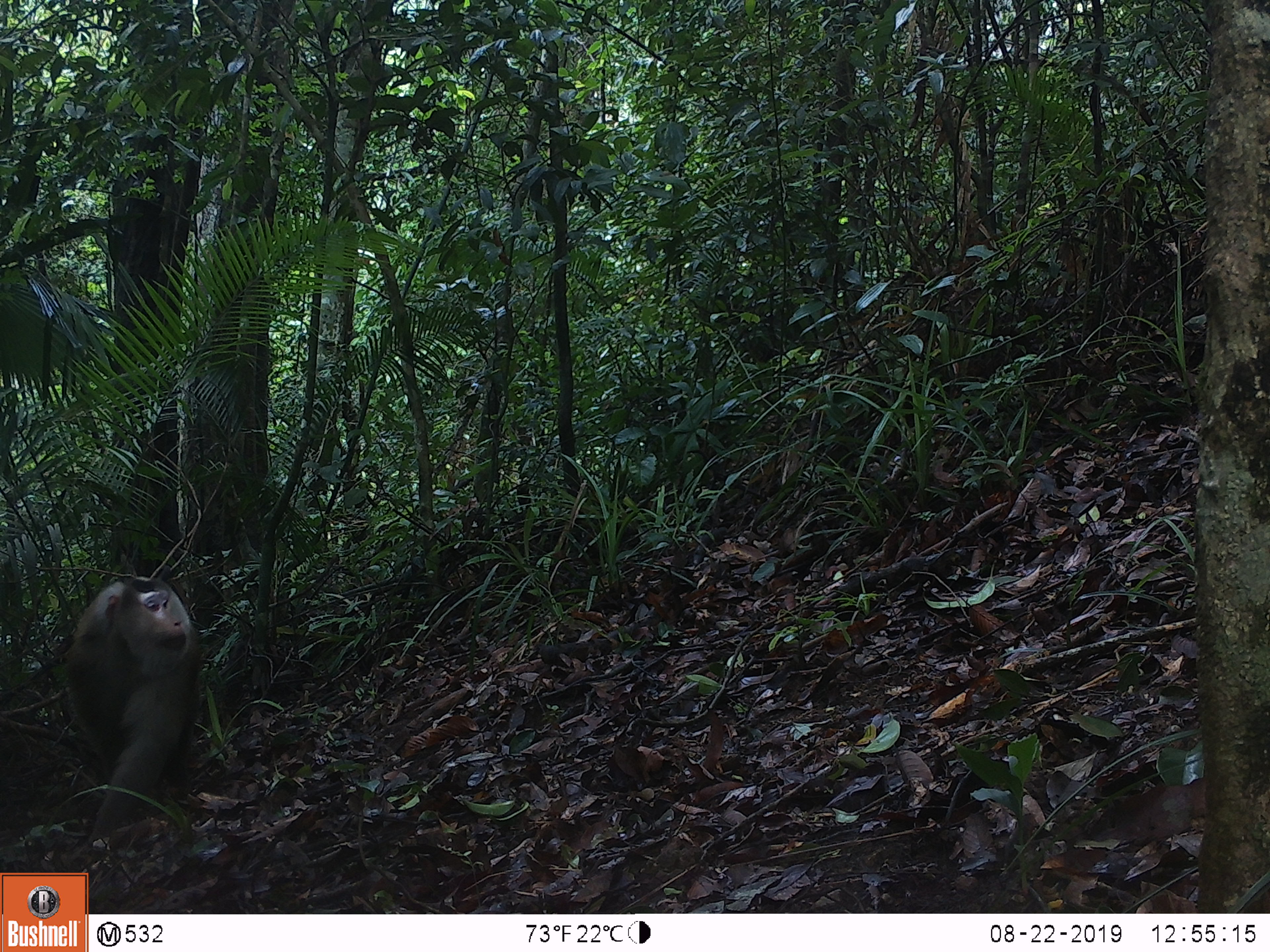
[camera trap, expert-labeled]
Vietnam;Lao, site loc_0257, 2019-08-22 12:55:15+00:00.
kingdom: Animalia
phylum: Chordata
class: Mammalia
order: Primates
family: Cercopithecidae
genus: Macaca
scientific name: Macaca nemestrina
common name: pig-tailed macaque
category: pig tailed macaque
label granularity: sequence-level